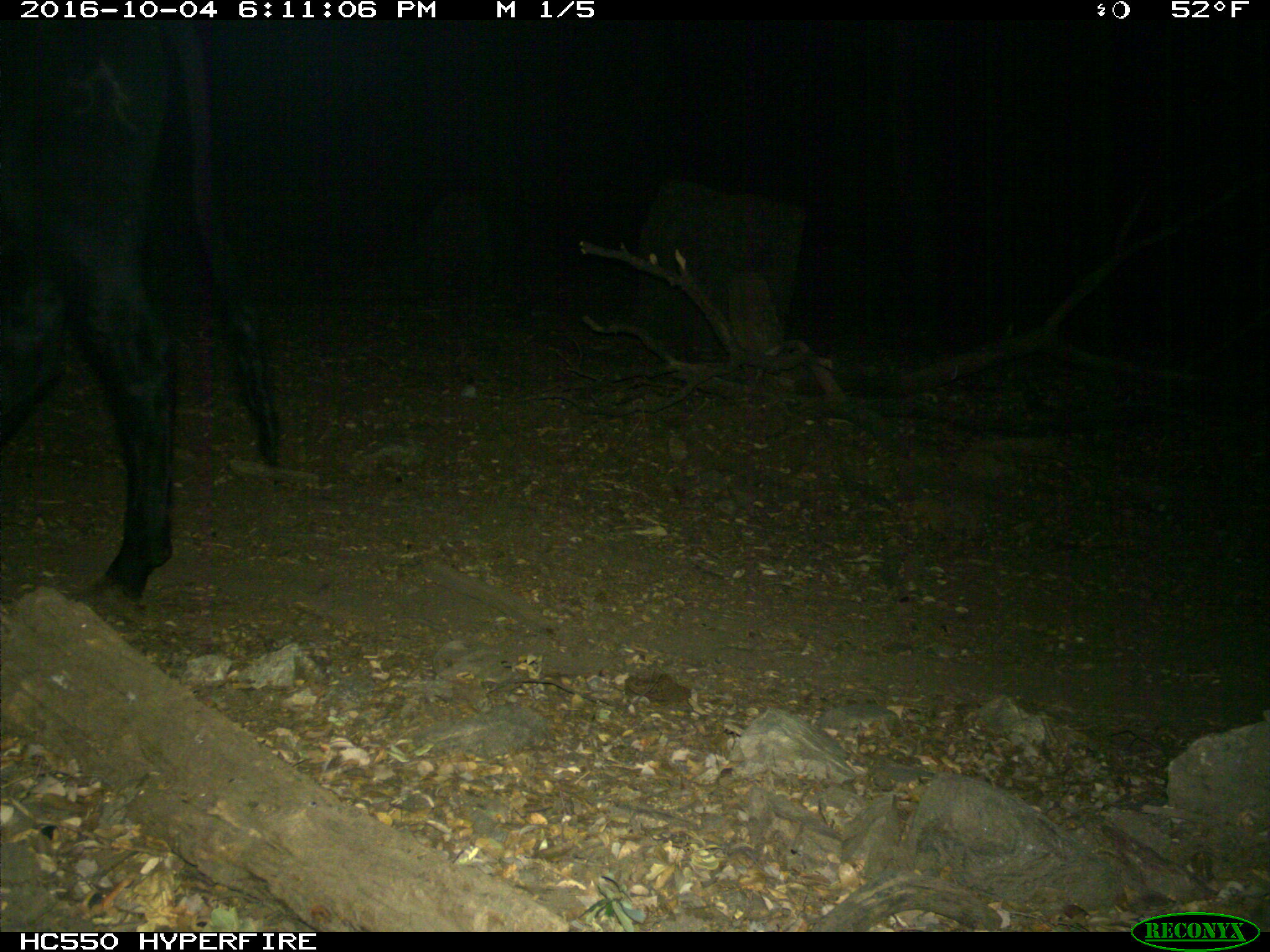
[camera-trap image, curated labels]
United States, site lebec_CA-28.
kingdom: Animalia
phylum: Chordata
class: Mammalia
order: Artiodactyla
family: Bovidae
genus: Bos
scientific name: Bos taurus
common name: domestic cow